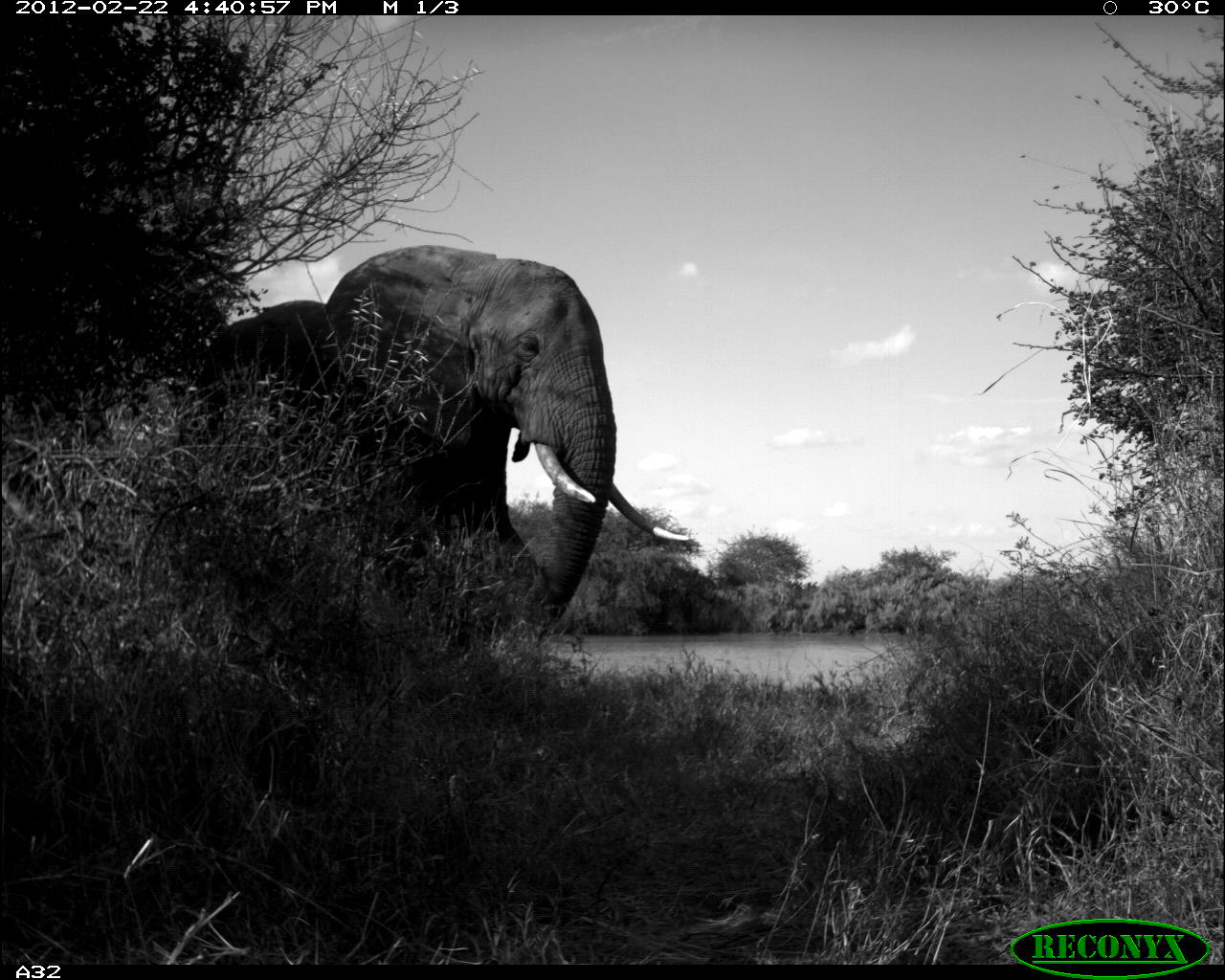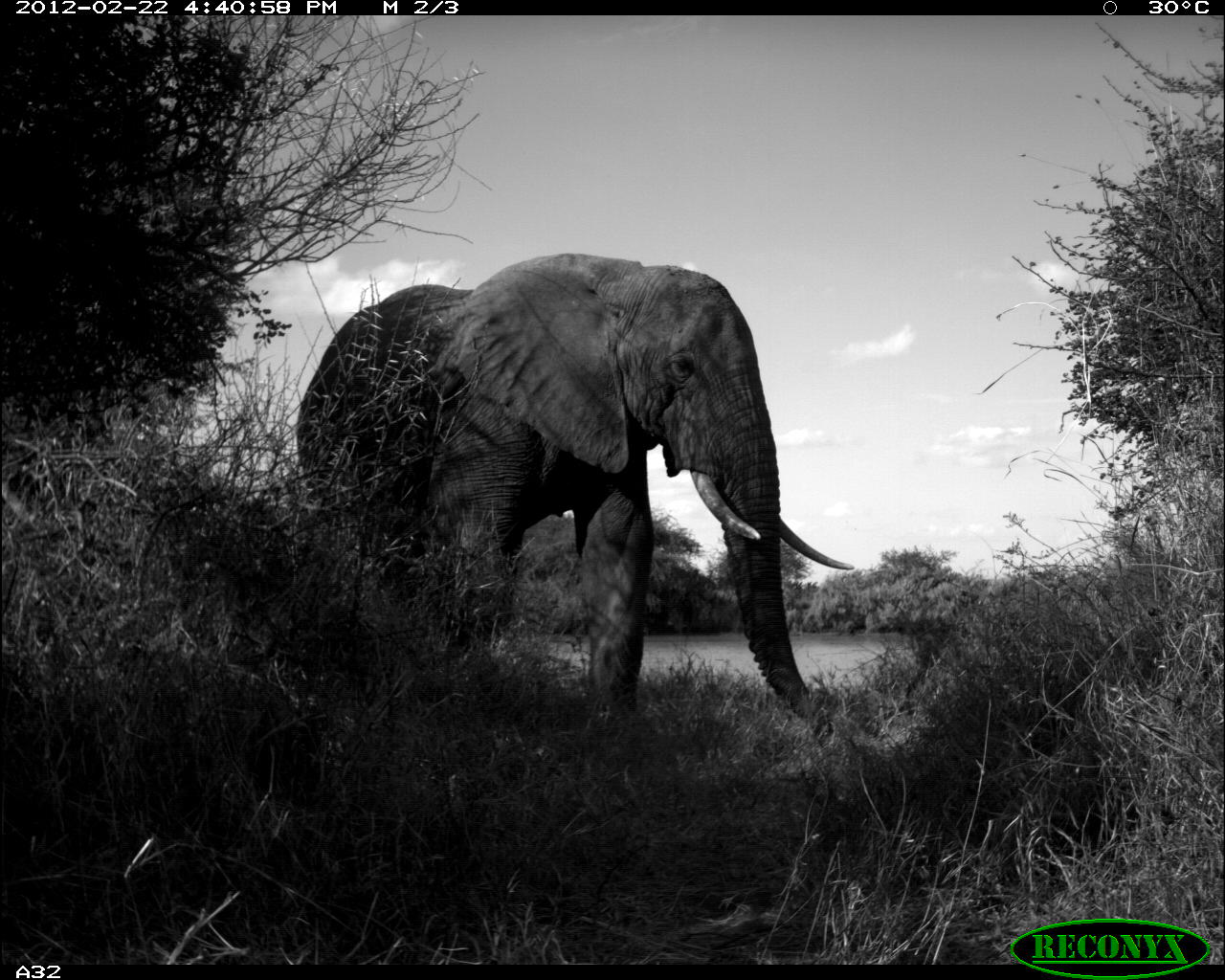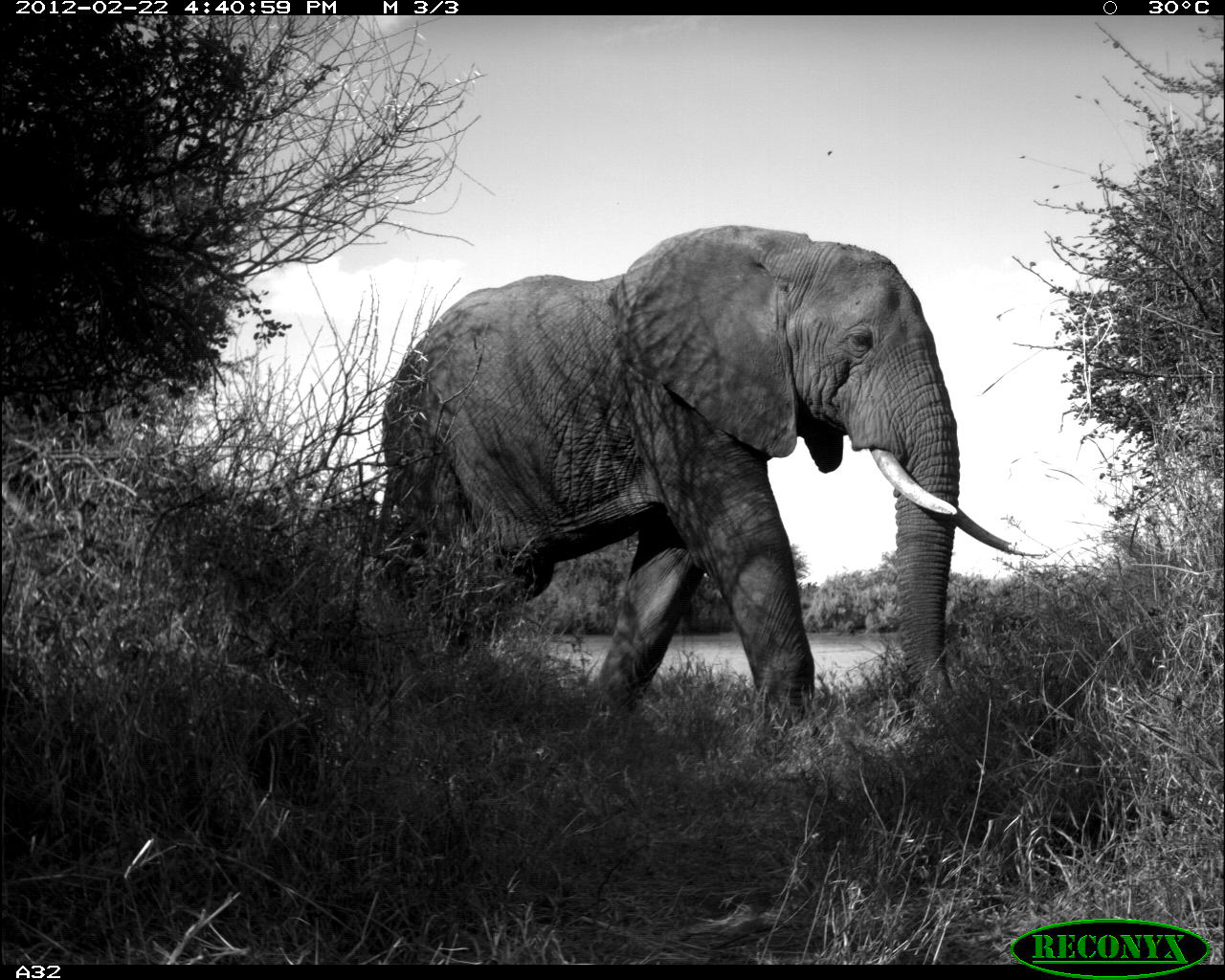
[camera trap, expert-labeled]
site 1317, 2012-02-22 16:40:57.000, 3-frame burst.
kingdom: Animalia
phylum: Chordata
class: Mammalia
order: Proboscidea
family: Elephantidae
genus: Loxodonta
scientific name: Loxodonta africana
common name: african bush elephant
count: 1